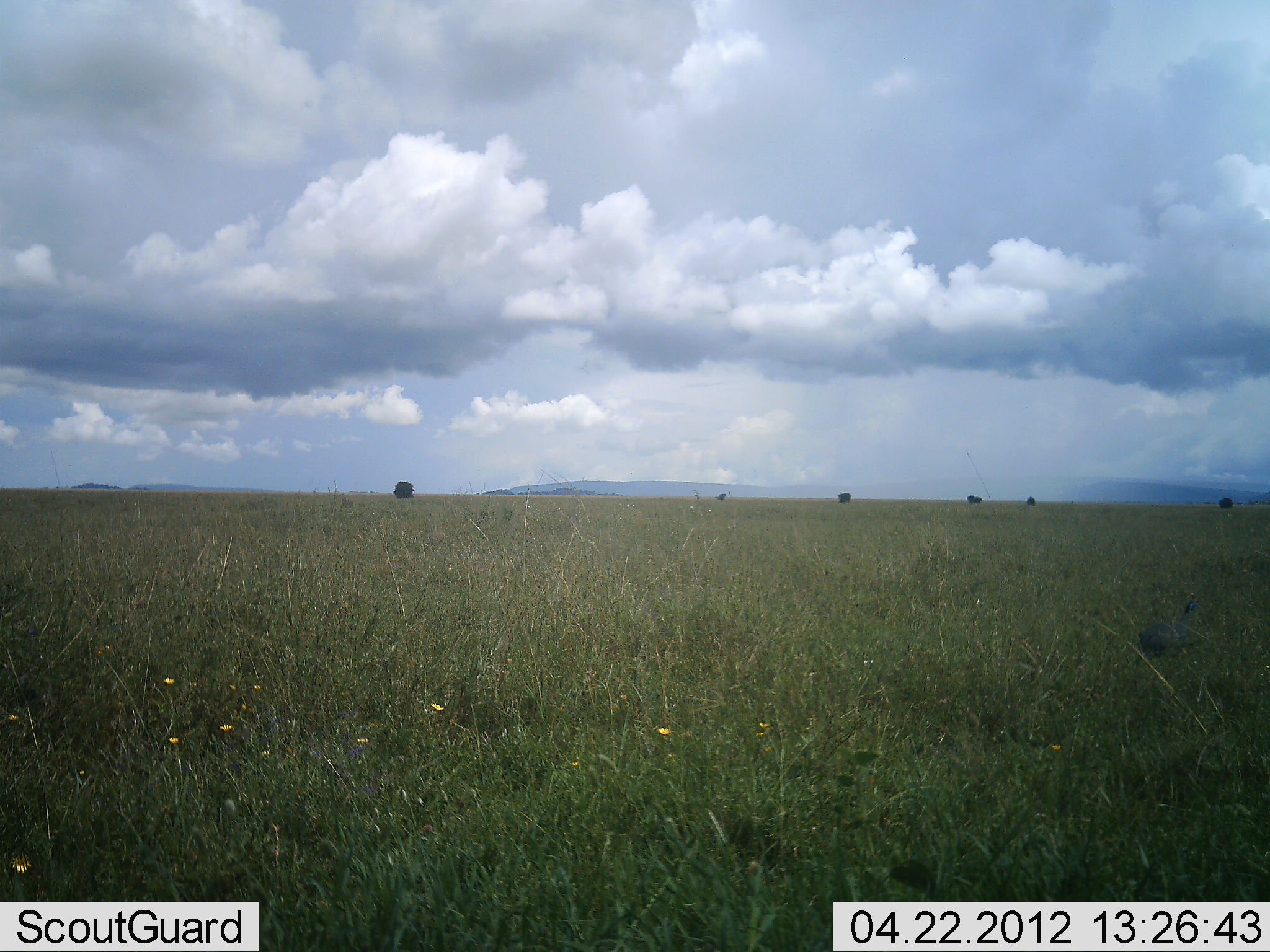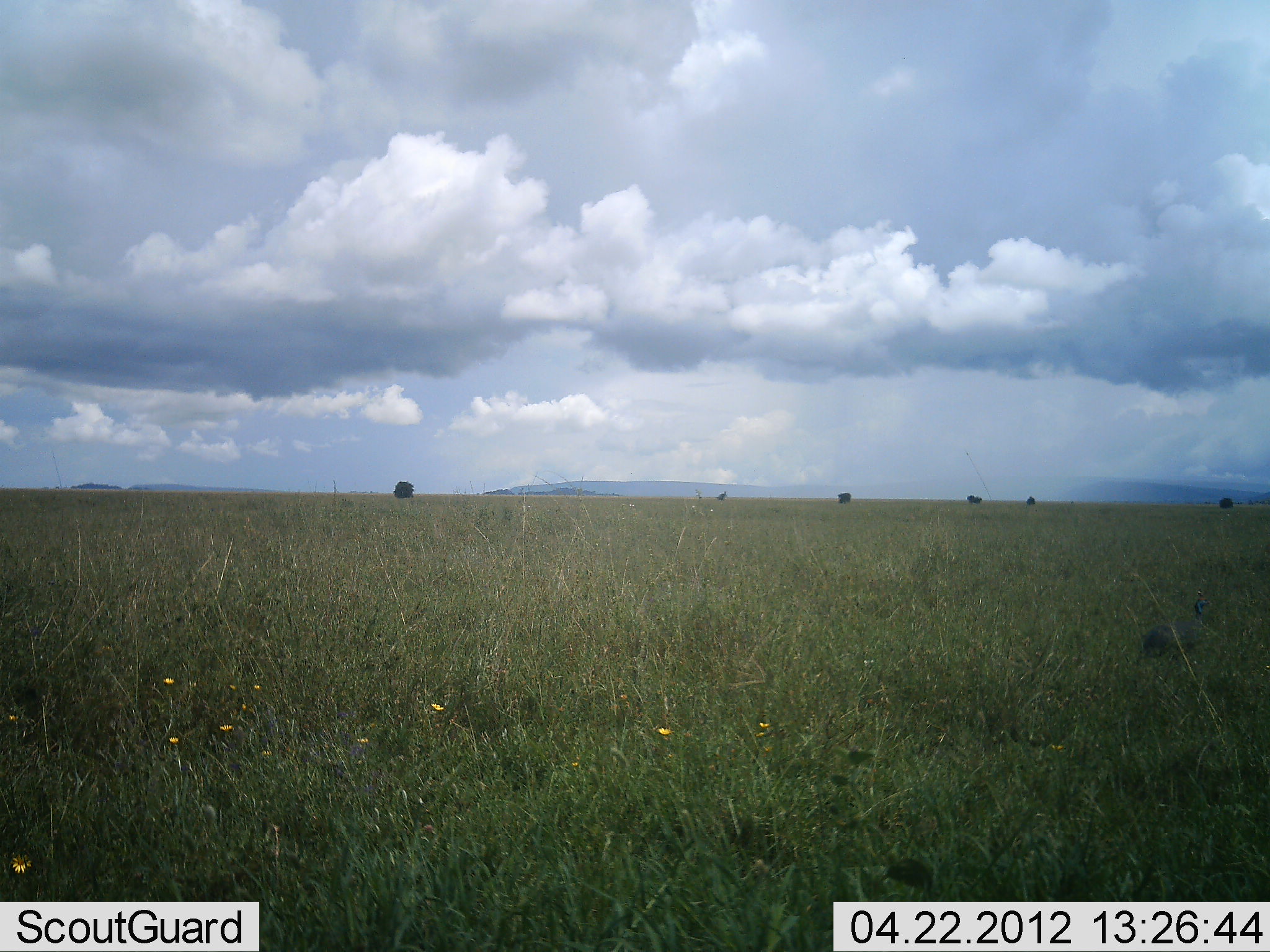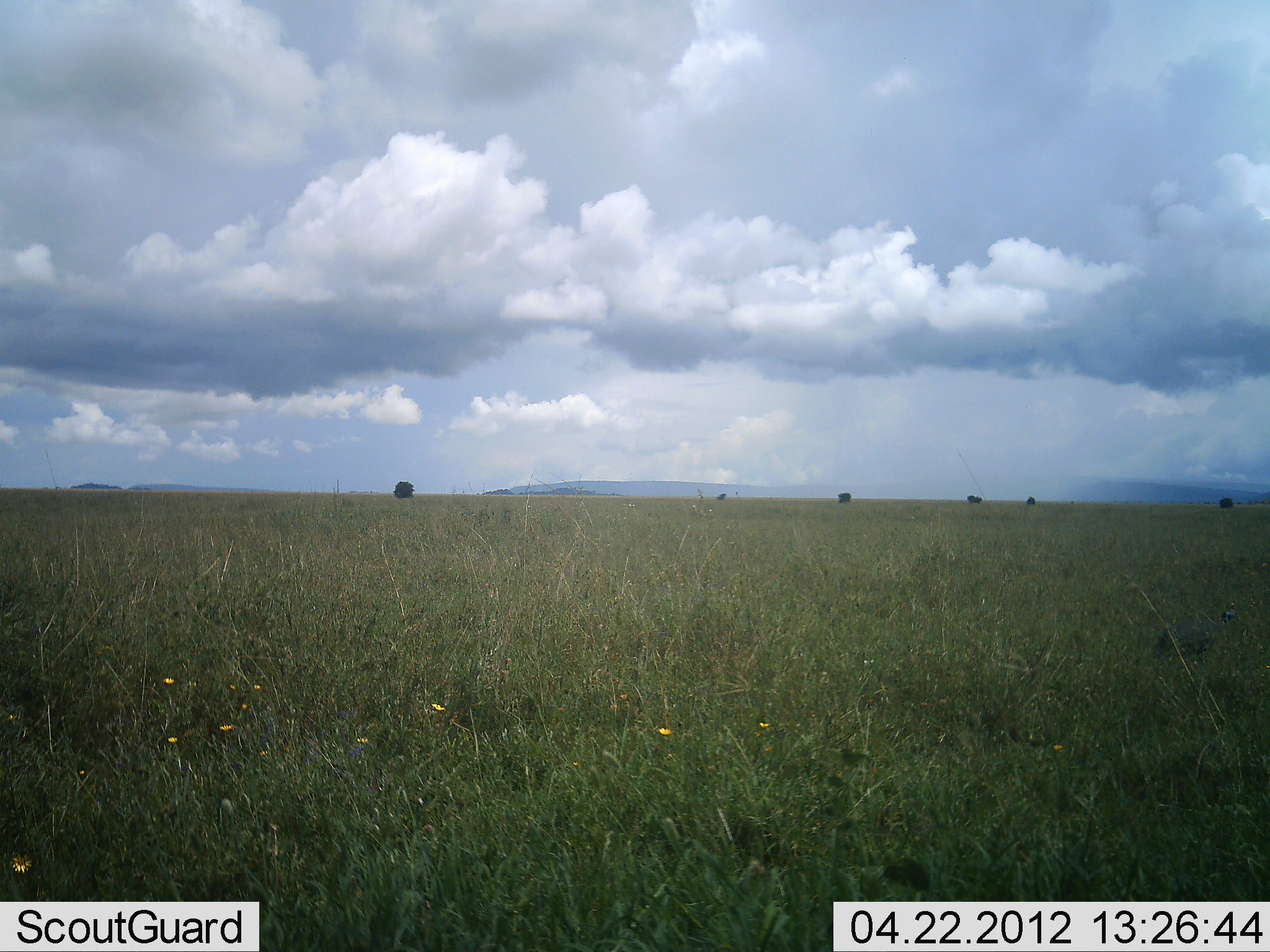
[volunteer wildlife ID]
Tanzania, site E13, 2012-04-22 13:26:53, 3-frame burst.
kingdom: Animalia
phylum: Chordata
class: Aves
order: Galliformes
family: Numididae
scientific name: Numididae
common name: guinea fowl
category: guineafowl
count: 1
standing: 14%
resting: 0%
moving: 86%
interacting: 0%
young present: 0%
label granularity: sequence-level